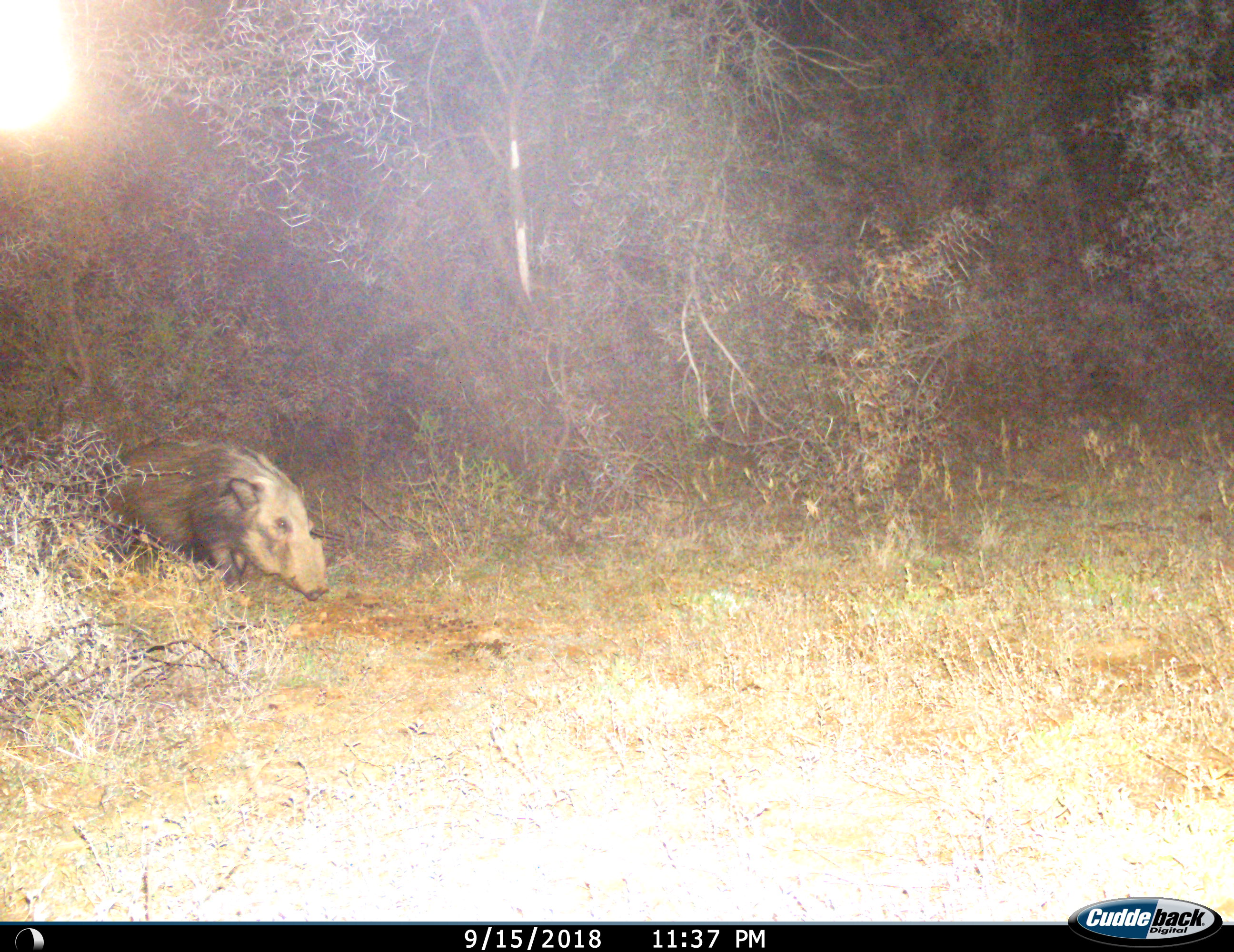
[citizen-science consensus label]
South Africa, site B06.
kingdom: Animalia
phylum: Chordata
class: Mammalia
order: Artiodactyla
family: Suidae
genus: Potamochoerus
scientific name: Potamochoerus larvatus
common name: bushpig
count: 1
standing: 20%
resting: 0%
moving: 80%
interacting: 0%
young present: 0%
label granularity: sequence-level